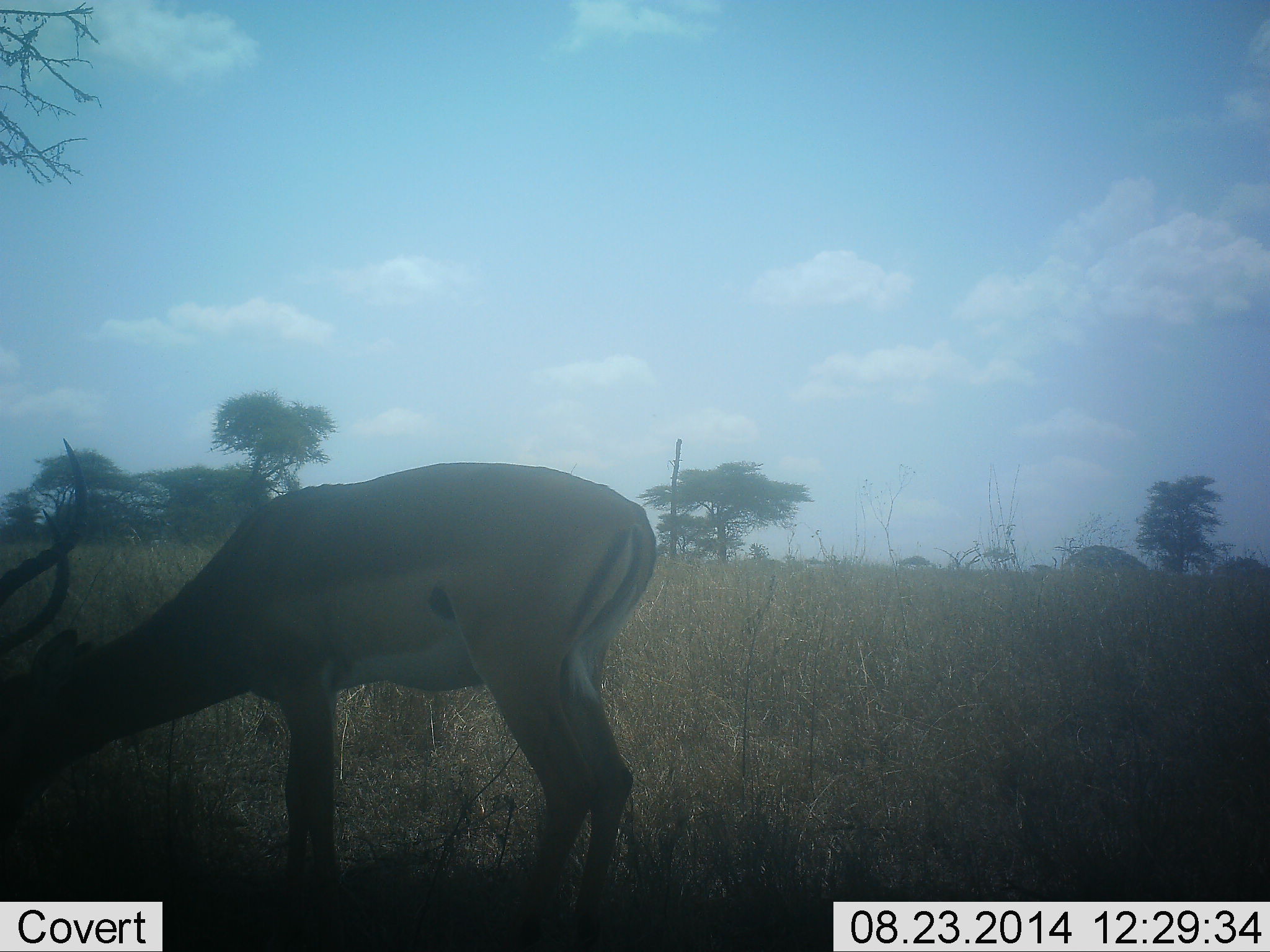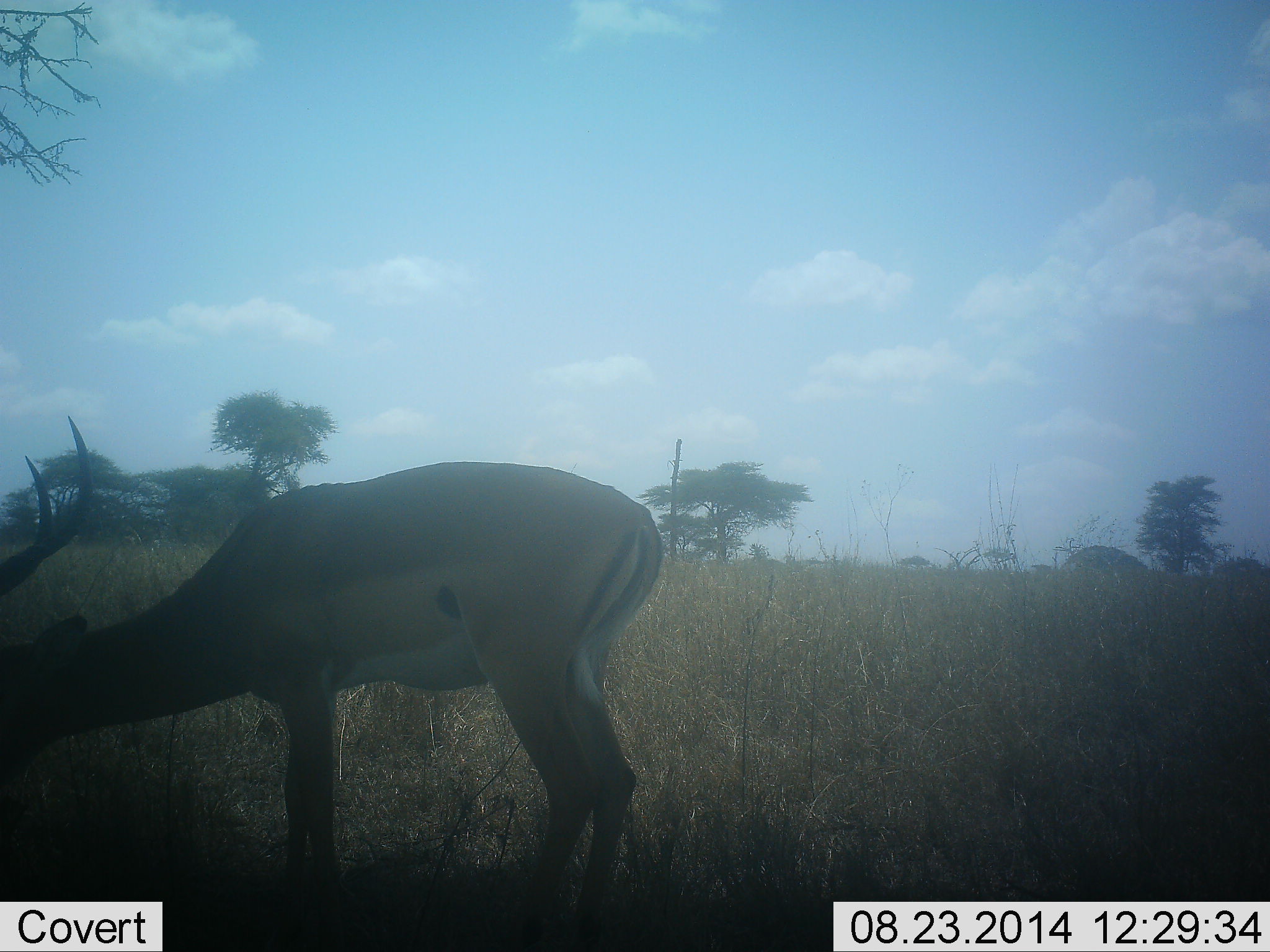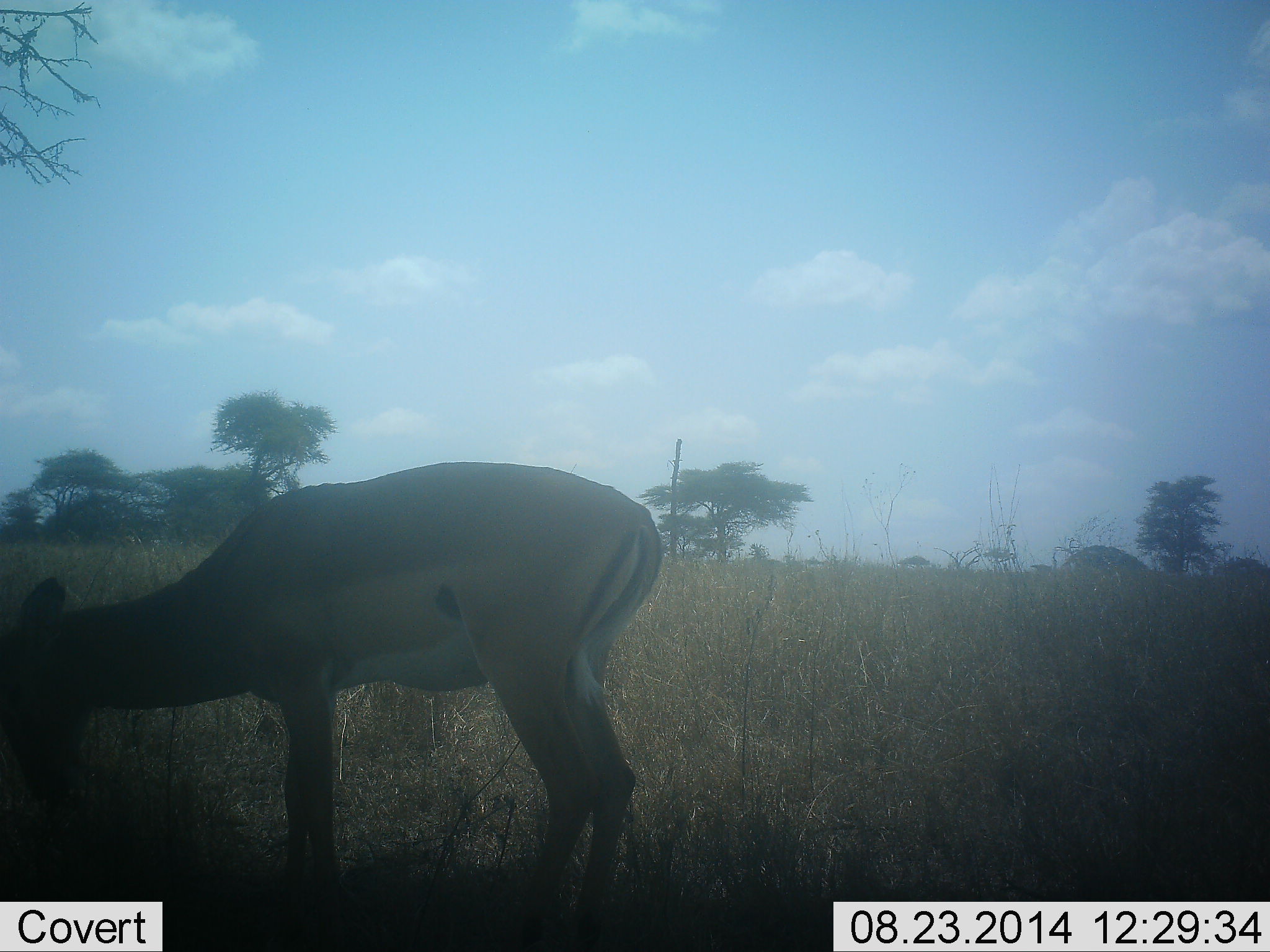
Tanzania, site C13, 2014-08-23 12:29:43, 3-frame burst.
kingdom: Animalia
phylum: Chordata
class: Mammalia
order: Artiodactyla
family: Bovidae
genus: Aepyceros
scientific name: Aepyceros melampus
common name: impala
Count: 1.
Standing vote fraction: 20%.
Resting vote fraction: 0%.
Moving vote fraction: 0%.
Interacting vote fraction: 0%.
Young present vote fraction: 0%.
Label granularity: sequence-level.